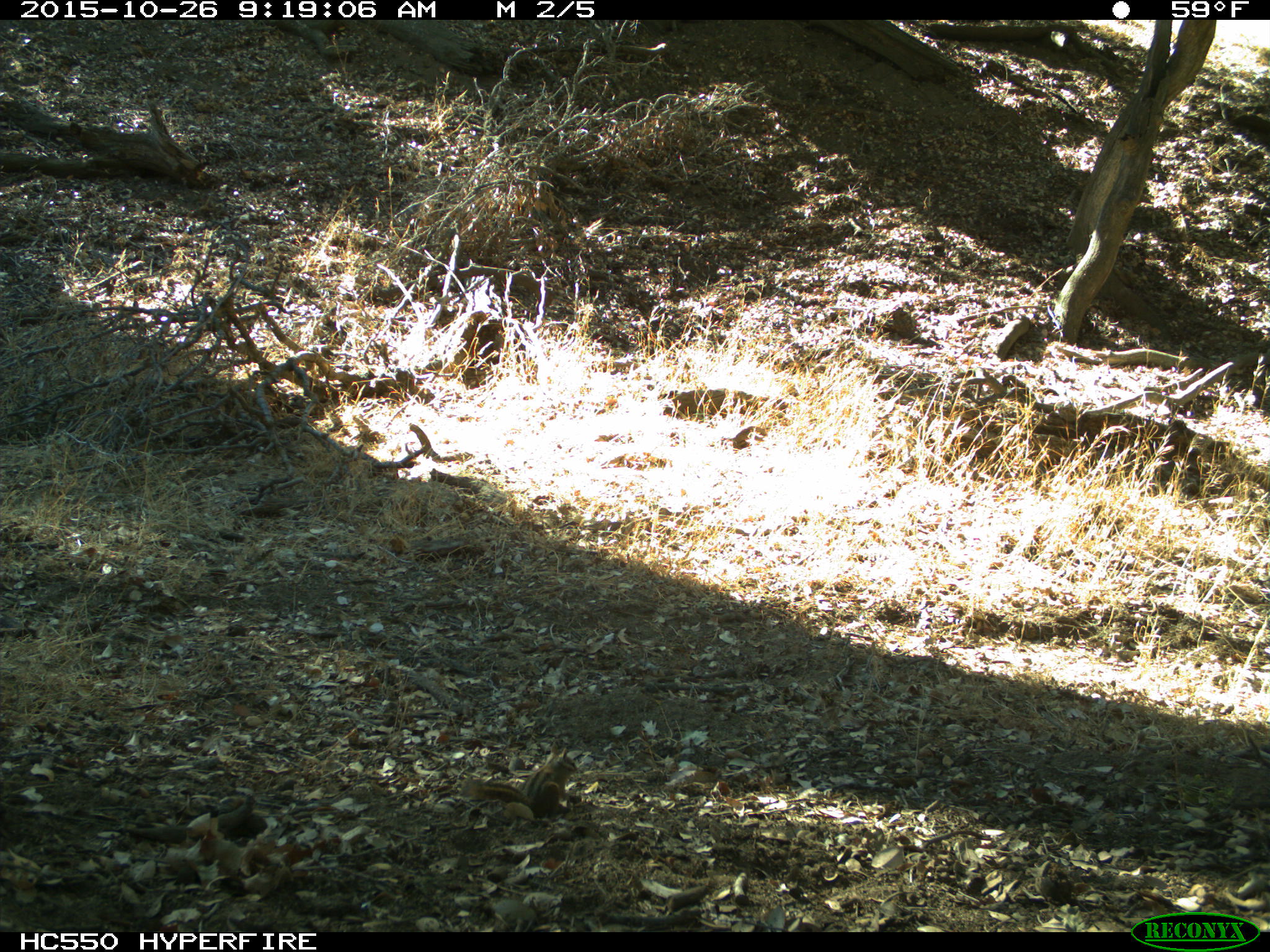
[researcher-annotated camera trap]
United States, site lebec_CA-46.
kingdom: Animalia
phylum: Chordata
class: Mammalia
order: Rodentia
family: Sciuridae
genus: Tamias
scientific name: Tamias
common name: chipmunk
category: unidentified chipmunk